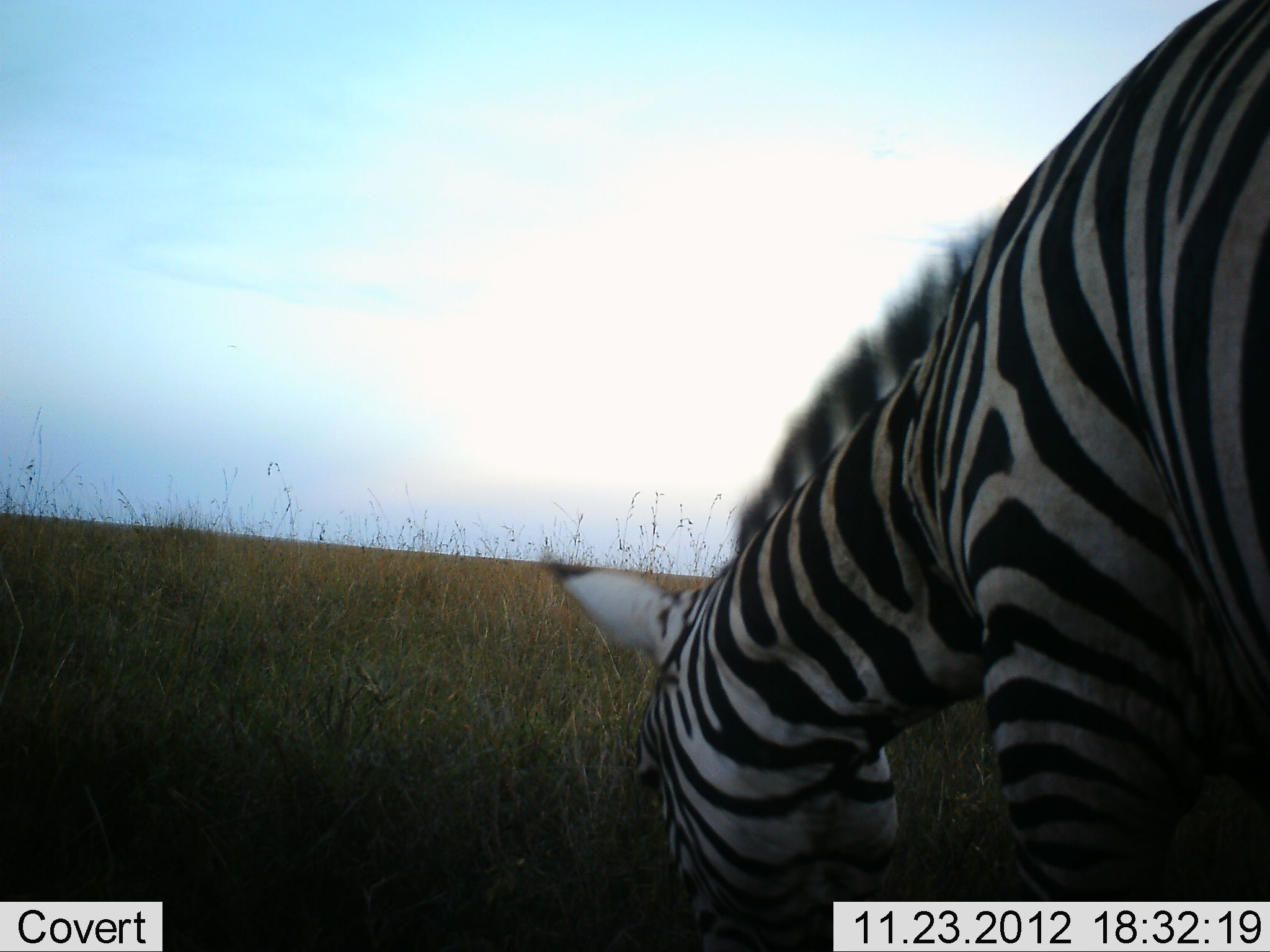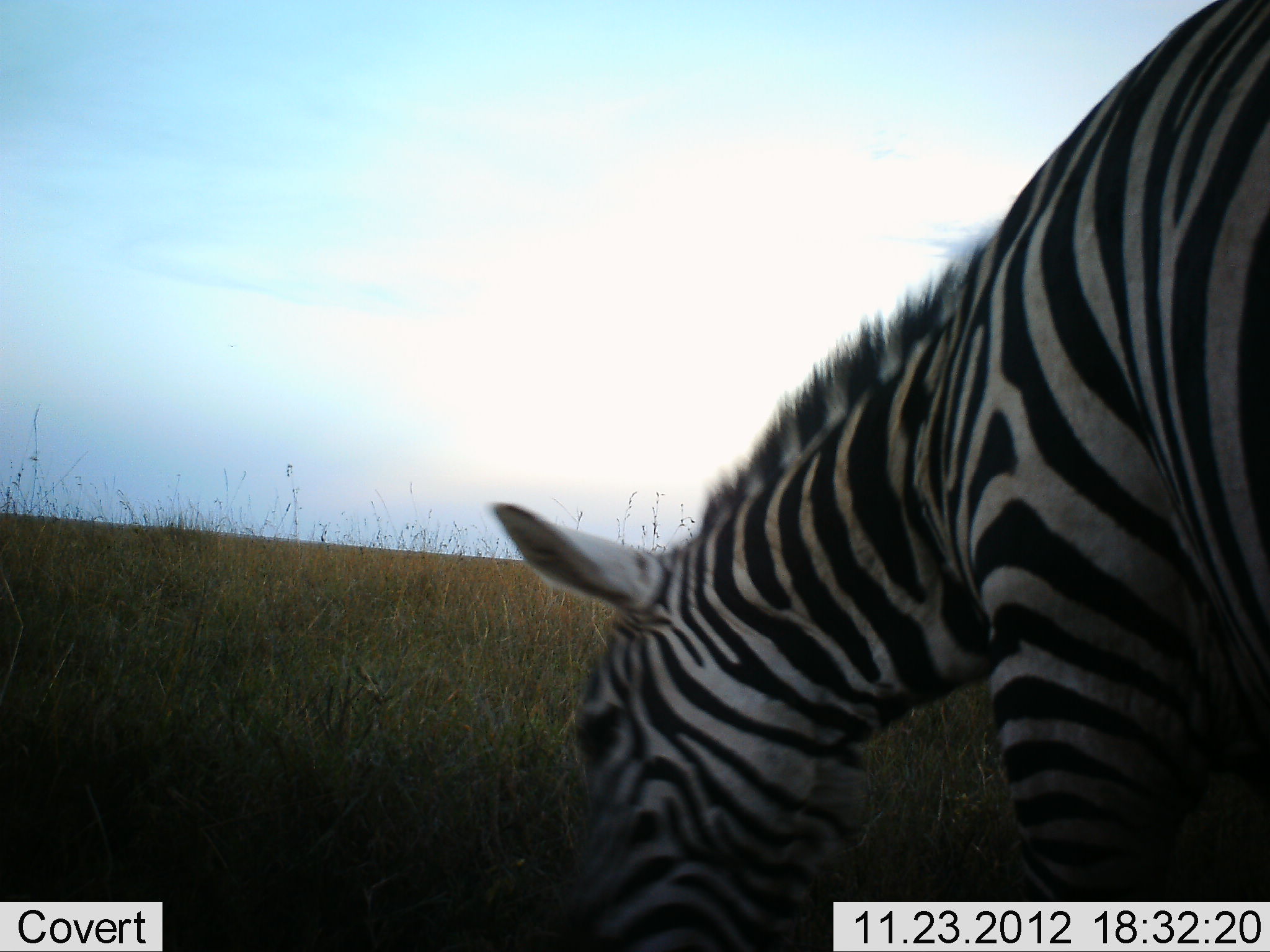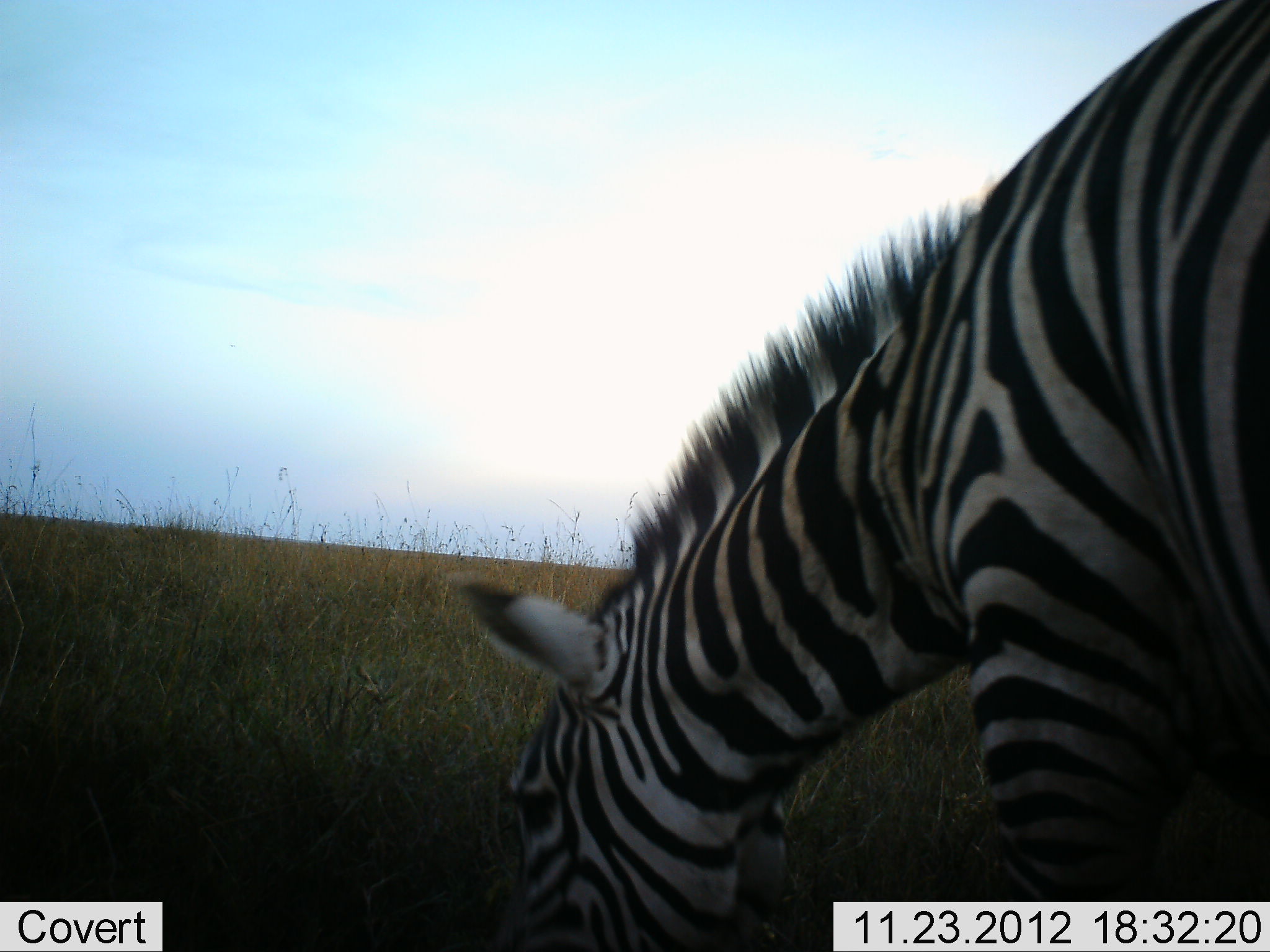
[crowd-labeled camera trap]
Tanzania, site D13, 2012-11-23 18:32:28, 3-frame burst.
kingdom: Animalia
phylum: Chordata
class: Mammalia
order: Perissodactyla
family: Equidae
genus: Equus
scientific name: Equus quagga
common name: plains zebra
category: zebra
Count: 1.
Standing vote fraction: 30%.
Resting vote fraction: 0%.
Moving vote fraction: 0%.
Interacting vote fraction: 0%.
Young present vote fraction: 0%.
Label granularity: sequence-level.